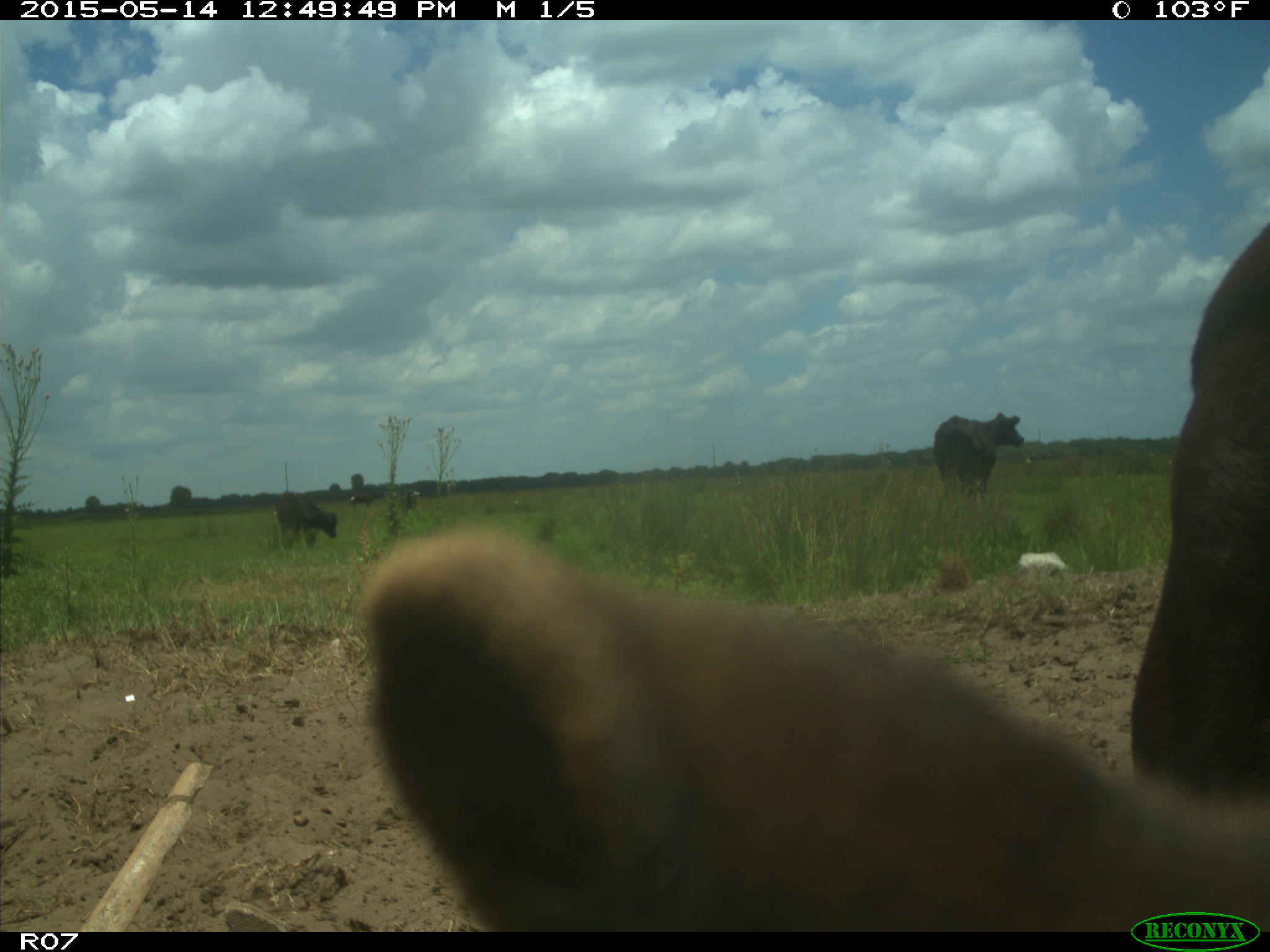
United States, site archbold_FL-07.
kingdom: Animalia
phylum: Chordata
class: Mammalia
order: Artiodactyla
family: Bovidae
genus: Bos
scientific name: Bos taurus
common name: domestic cow